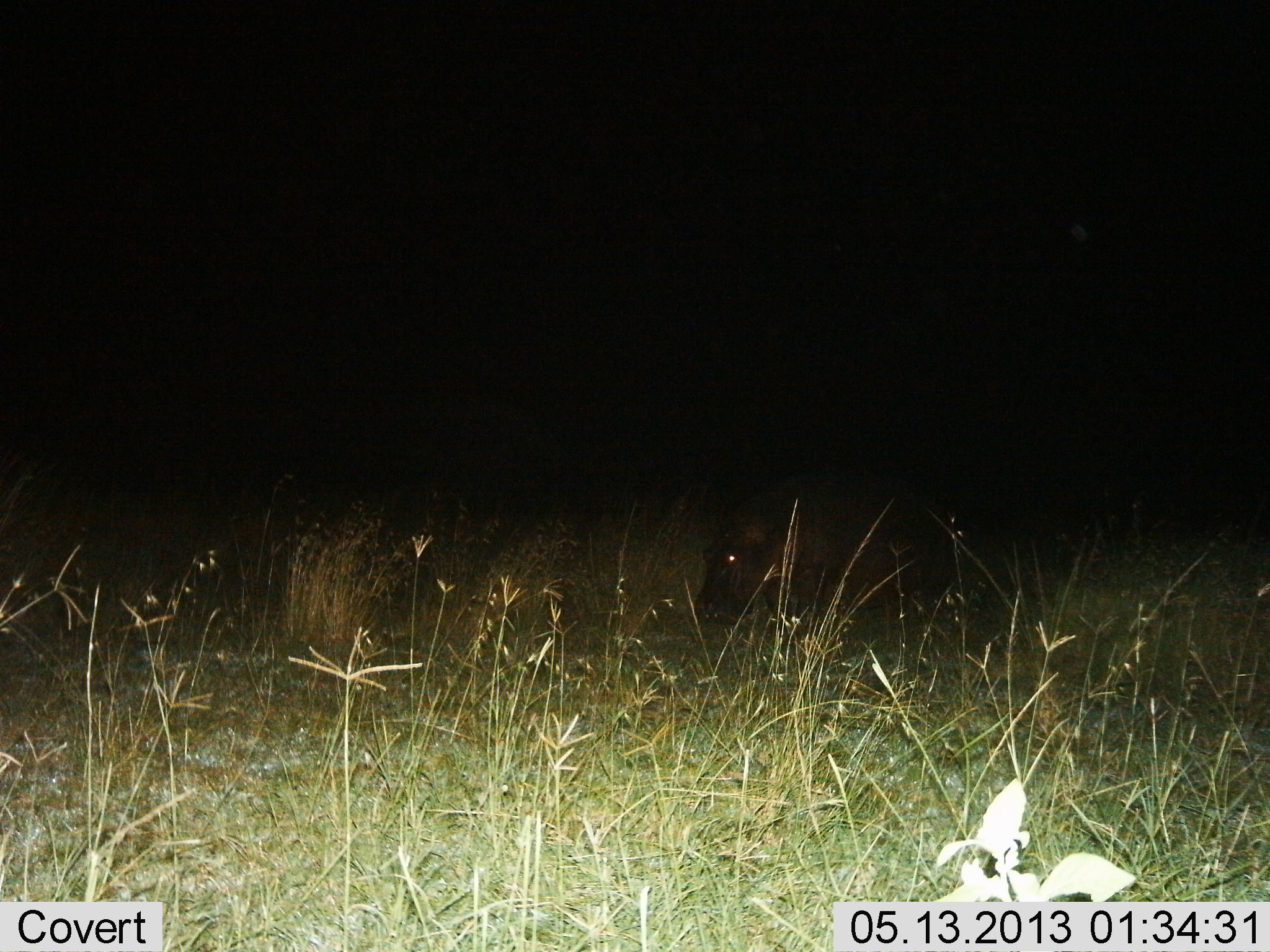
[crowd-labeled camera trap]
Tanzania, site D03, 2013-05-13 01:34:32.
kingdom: Animalia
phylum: Chordata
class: Mammalia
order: Artiodactyla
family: Hippopotamidae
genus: Hippopotamus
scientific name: Hippopotamus amphibius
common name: hippopotamus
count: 1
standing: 62%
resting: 0%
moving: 12%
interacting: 0%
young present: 12%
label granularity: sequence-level